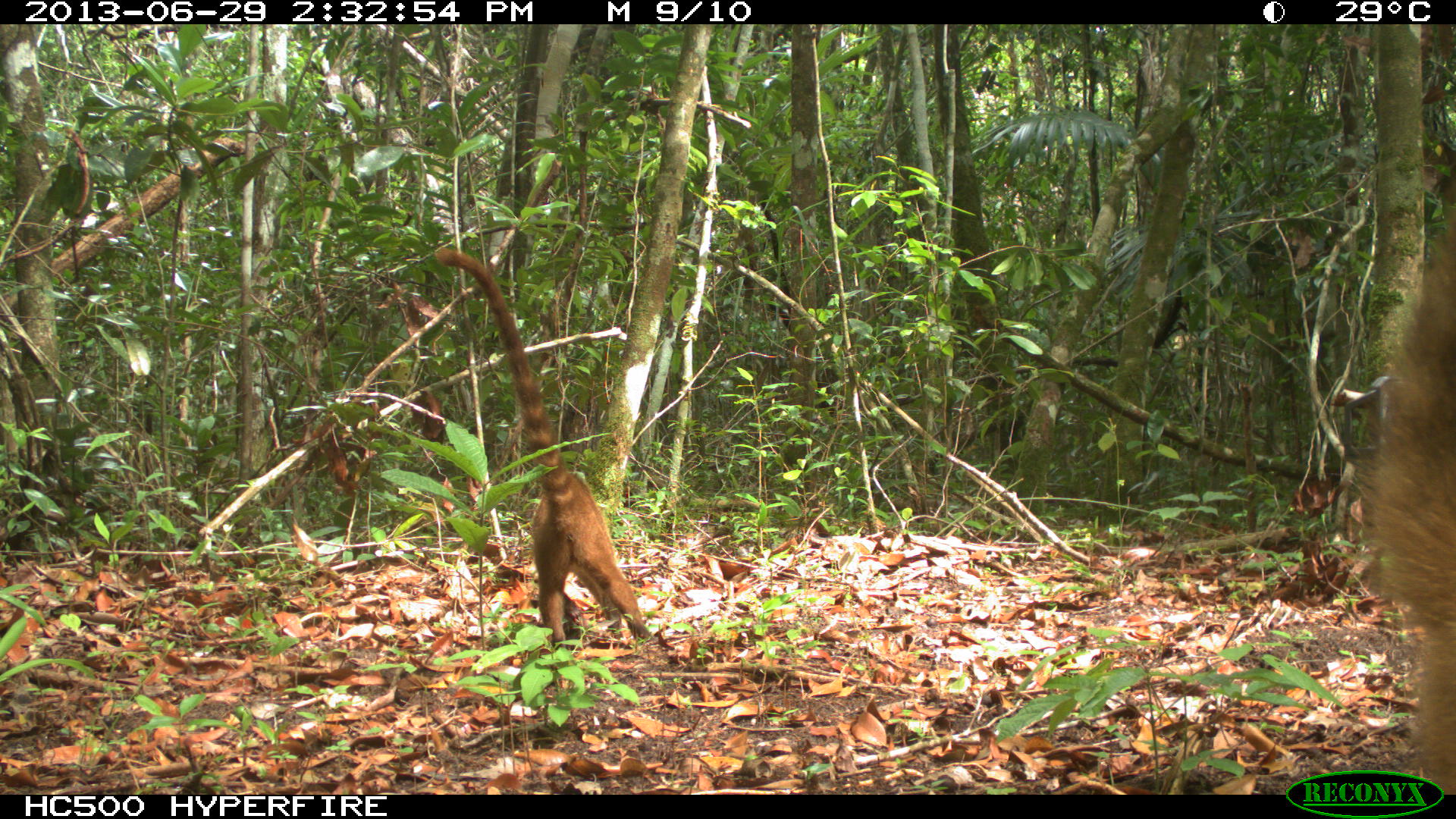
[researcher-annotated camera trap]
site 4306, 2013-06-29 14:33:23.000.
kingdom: Animalia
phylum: Chordata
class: Mammalia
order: Carnivora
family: Procyonidae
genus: Nasua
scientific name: Nasua narica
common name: white-nosed coati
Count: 6.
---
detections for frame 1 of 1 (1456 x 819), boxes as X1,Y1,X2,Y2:
nasua narica: 432,246,649,650; 1355,210,1455,795